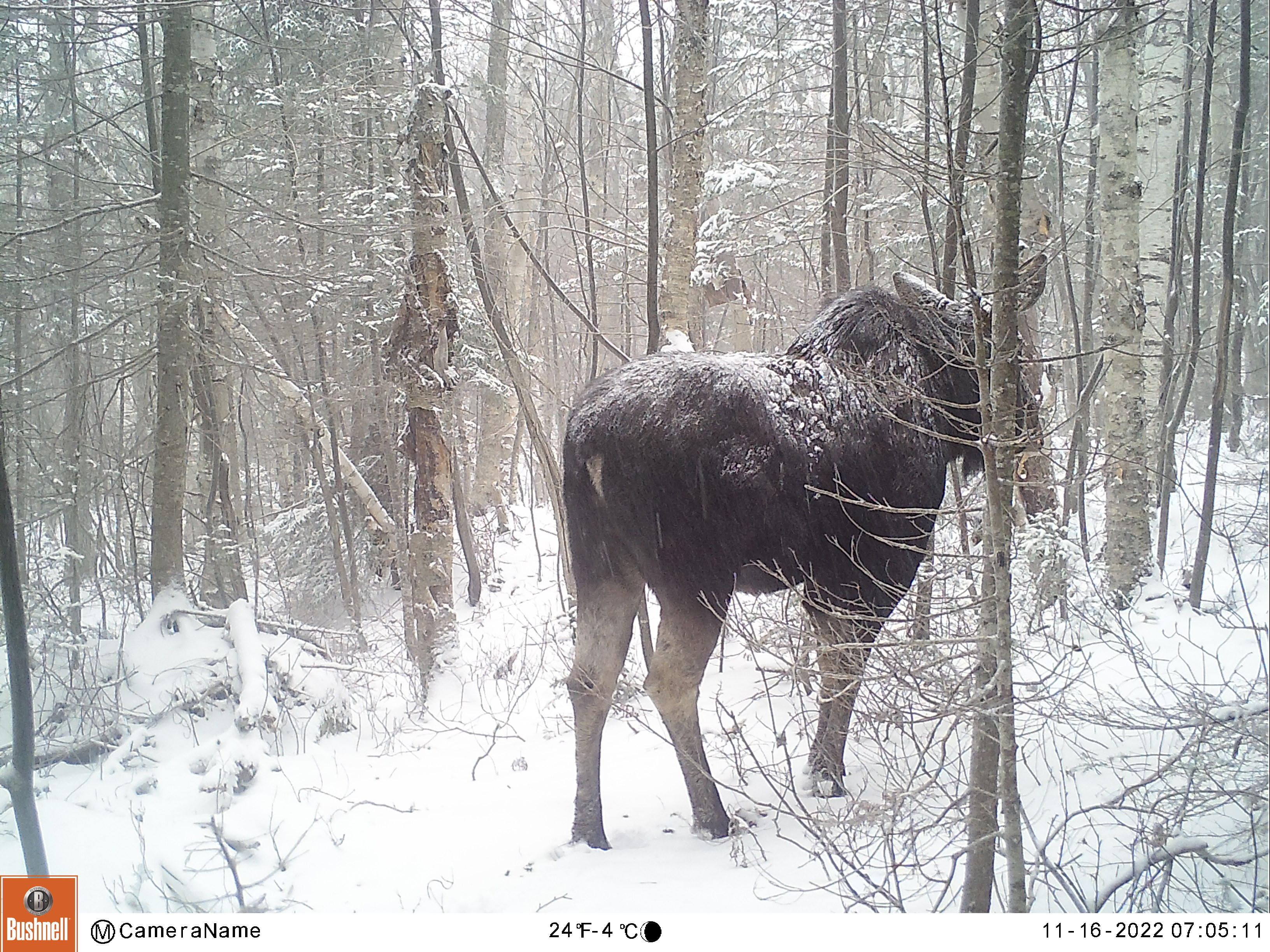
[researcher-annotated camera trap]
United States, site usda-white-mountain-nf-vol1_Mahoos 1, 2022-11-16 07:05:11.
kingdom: Animalia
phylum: Chordata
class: Mammalia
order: Artiodactyla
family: Cervidae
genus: Alces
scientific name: Alces alces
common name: moose